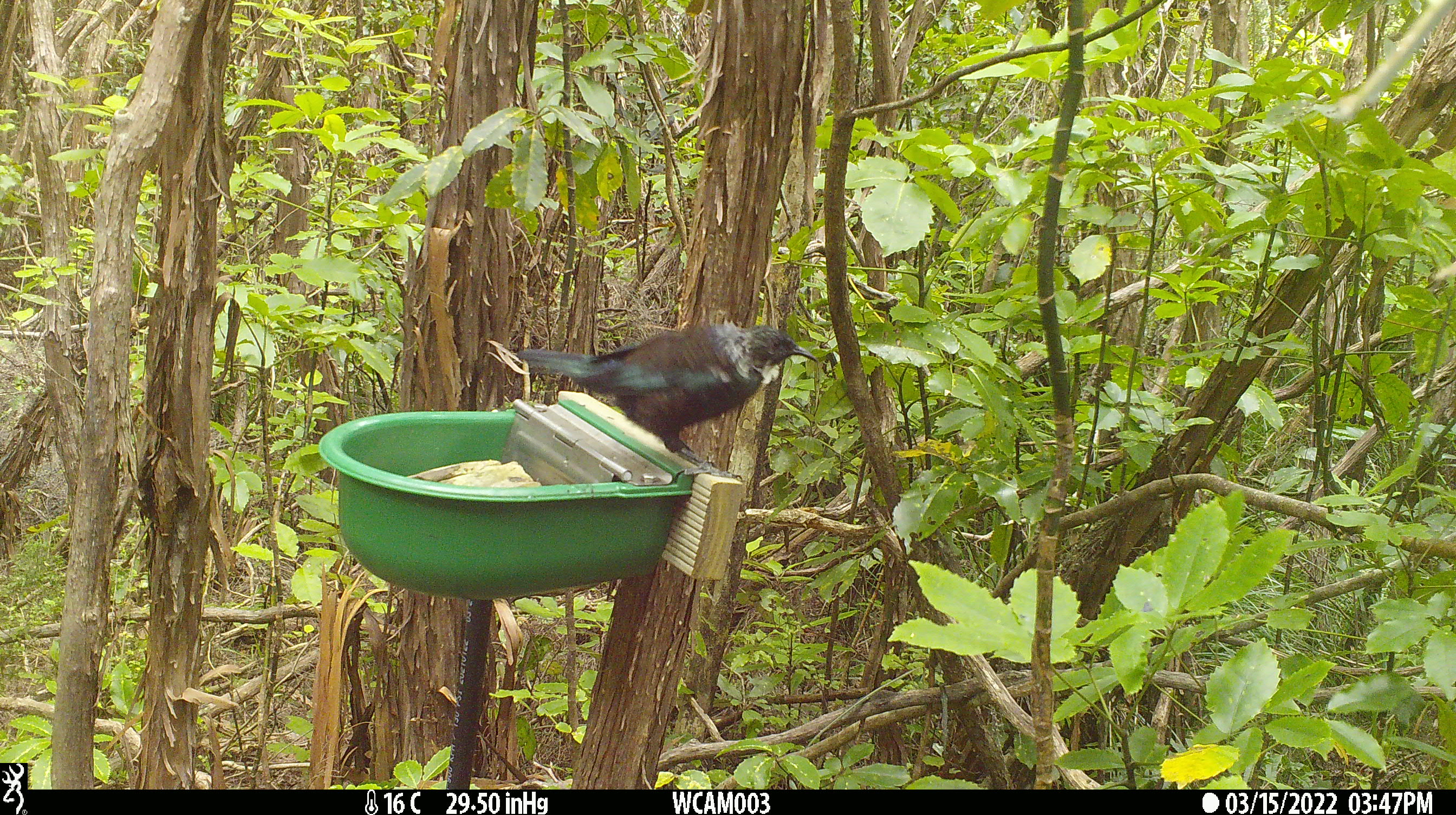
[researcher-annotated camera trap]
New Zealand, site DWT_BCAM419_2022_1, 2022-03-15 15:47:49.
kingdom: Animalia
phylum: Chordata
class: Aves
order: Passeriformes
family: Meliphagidae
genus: Prosthemadera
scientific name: Prosthemadera novaeseelandiae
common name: tui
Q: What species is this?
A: Tui (Prosthemadera novaeseelandiae).